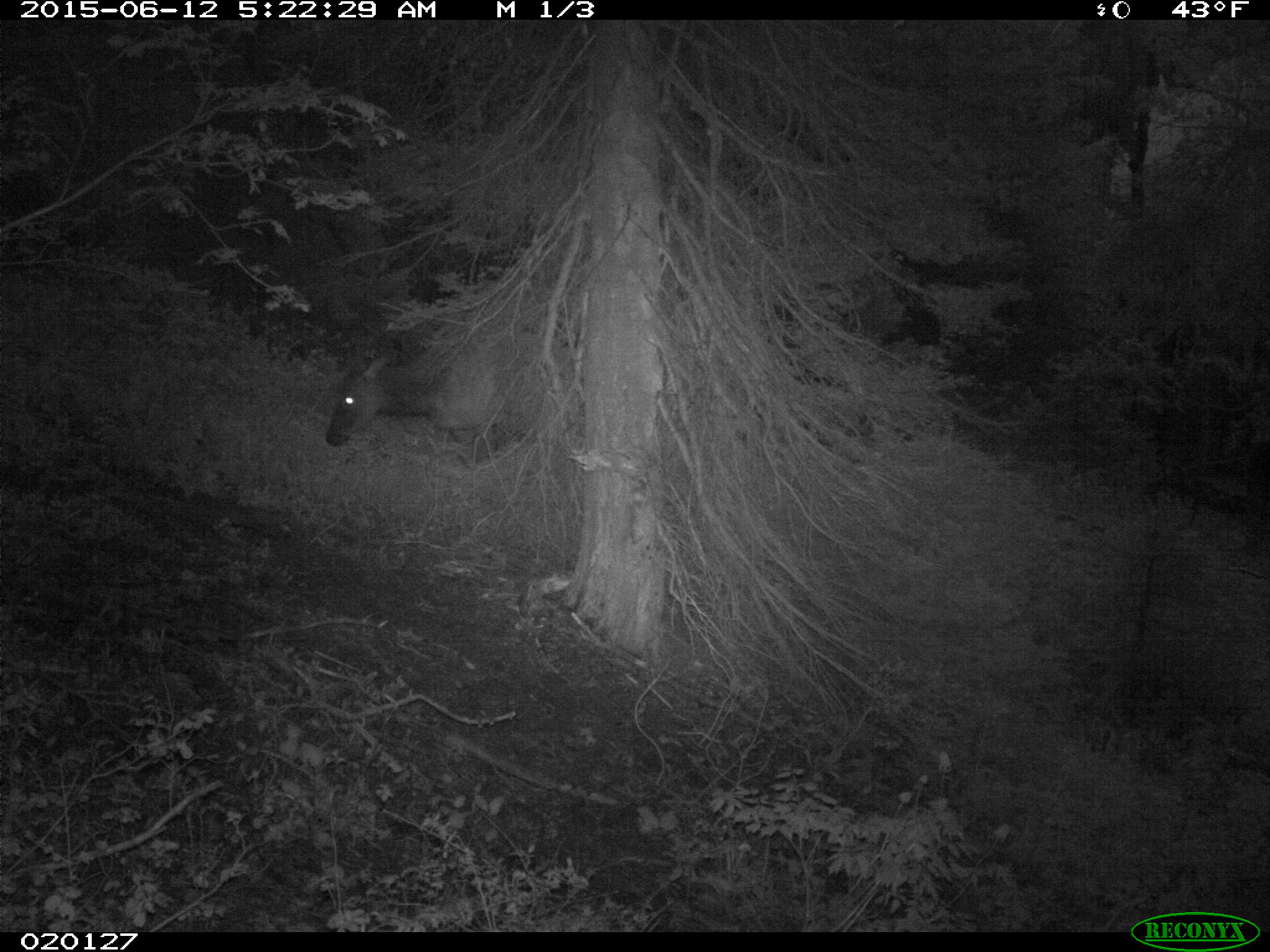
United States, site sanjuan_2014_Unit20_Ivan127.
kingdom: Animalia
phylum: Chordata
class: Mammalia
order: Artiodactyla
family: Cervidae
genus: Cervus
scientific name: Cervus elaphus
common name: red deer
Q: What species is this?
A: Cervus elaphus (red deer).